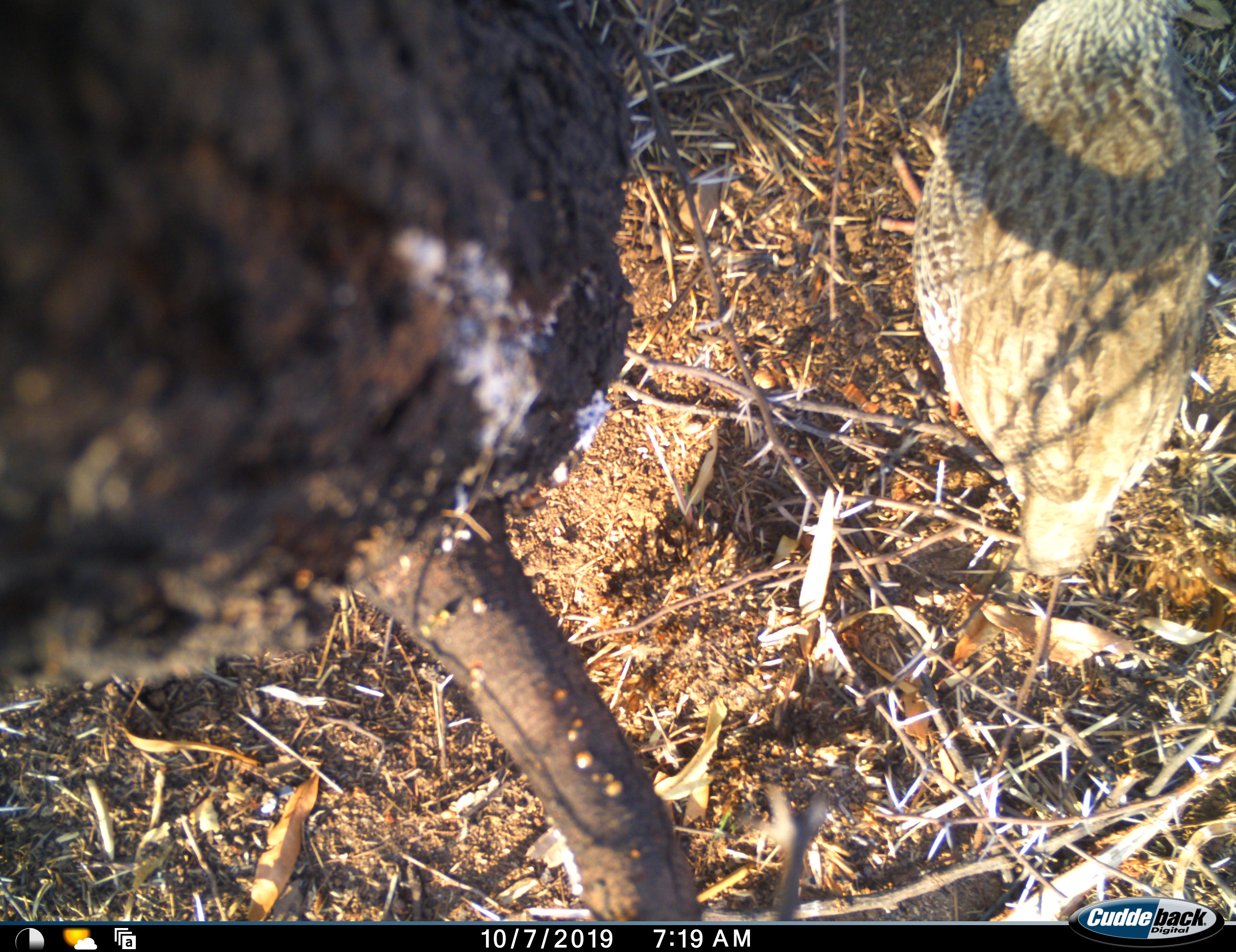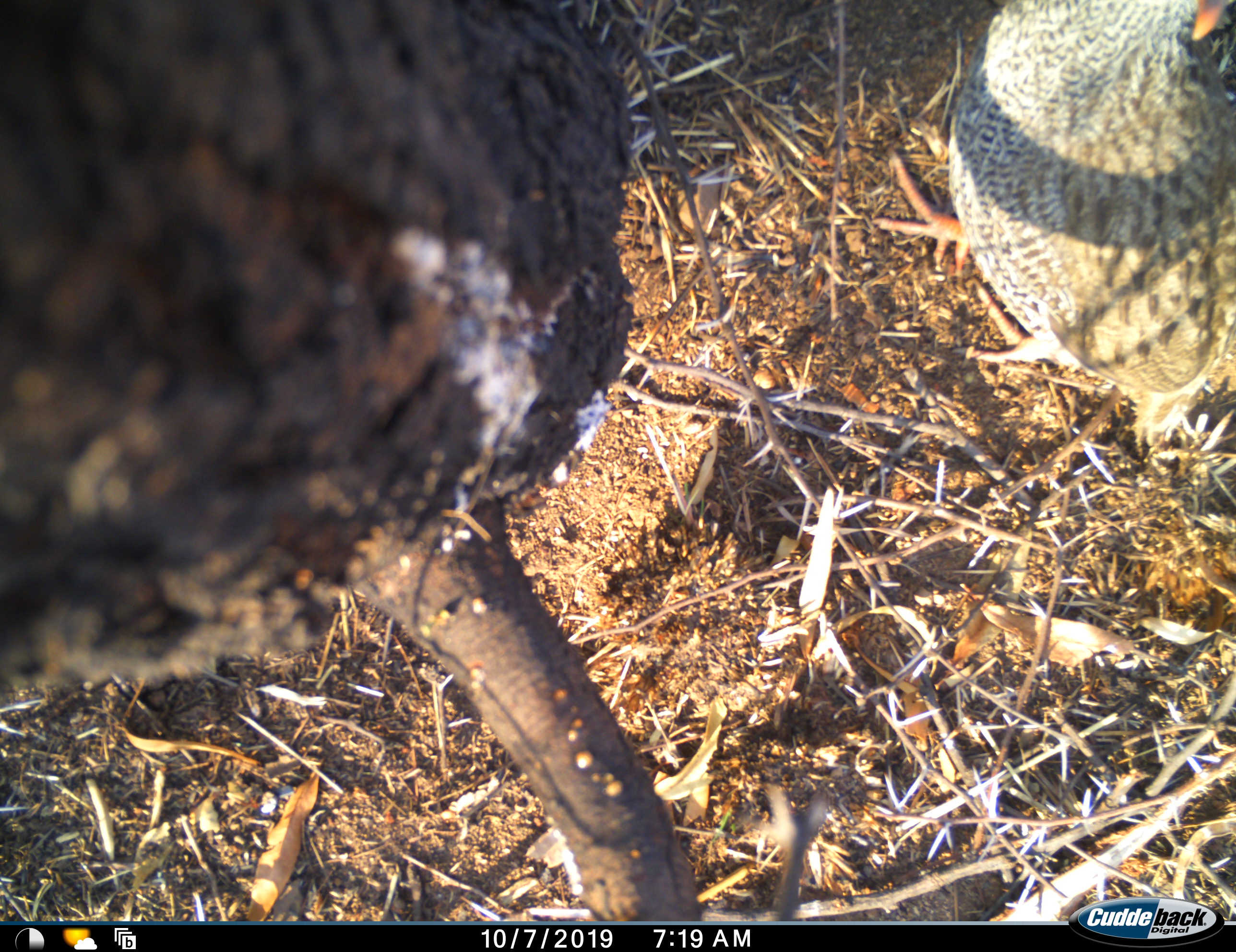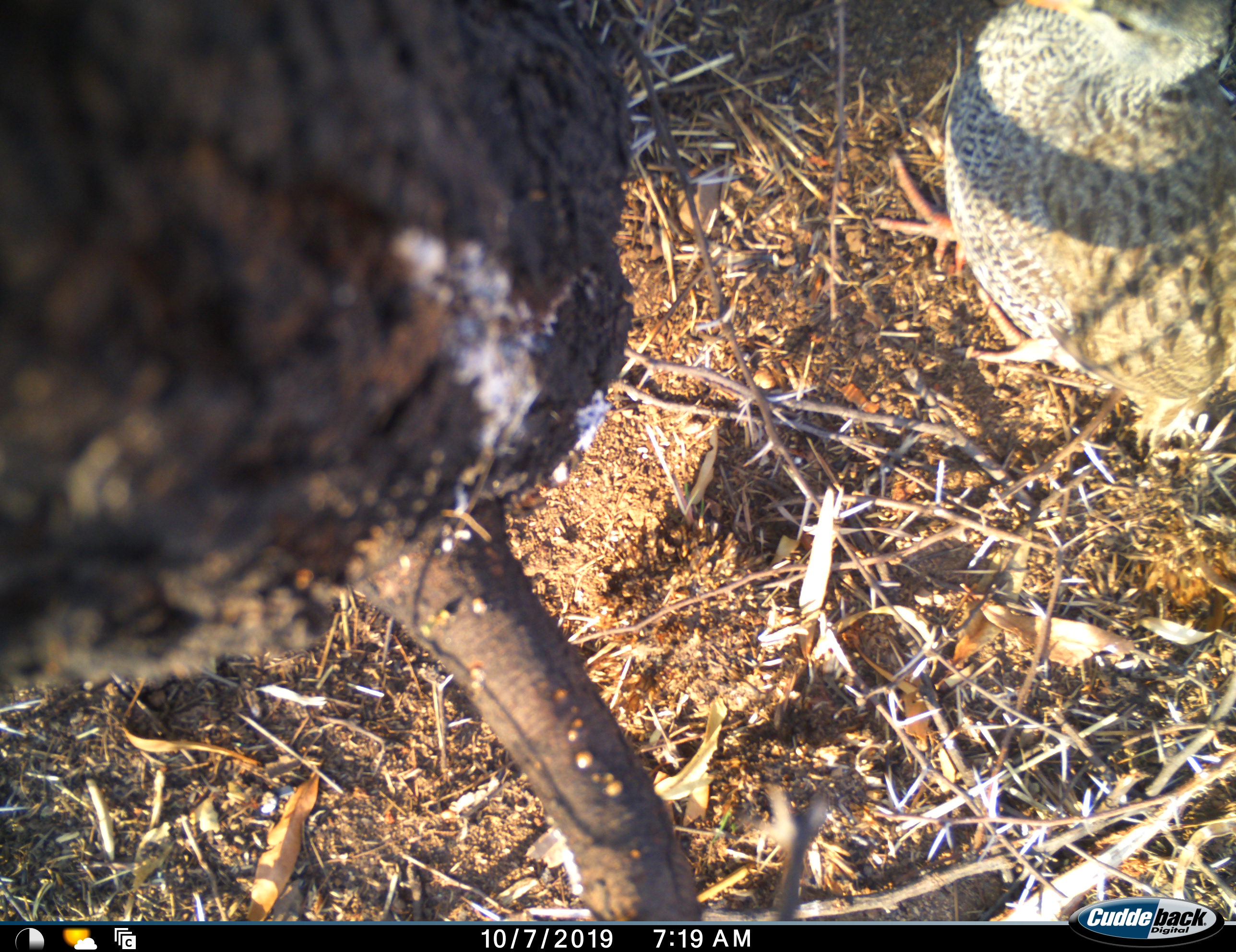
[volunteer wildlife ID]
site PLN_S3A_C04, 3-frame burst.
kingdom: Animalia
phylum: Chordata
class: Aves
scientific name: Aves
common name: bird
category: birdother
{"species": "birdother (bird) (Aves)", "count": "1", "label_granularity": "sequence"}